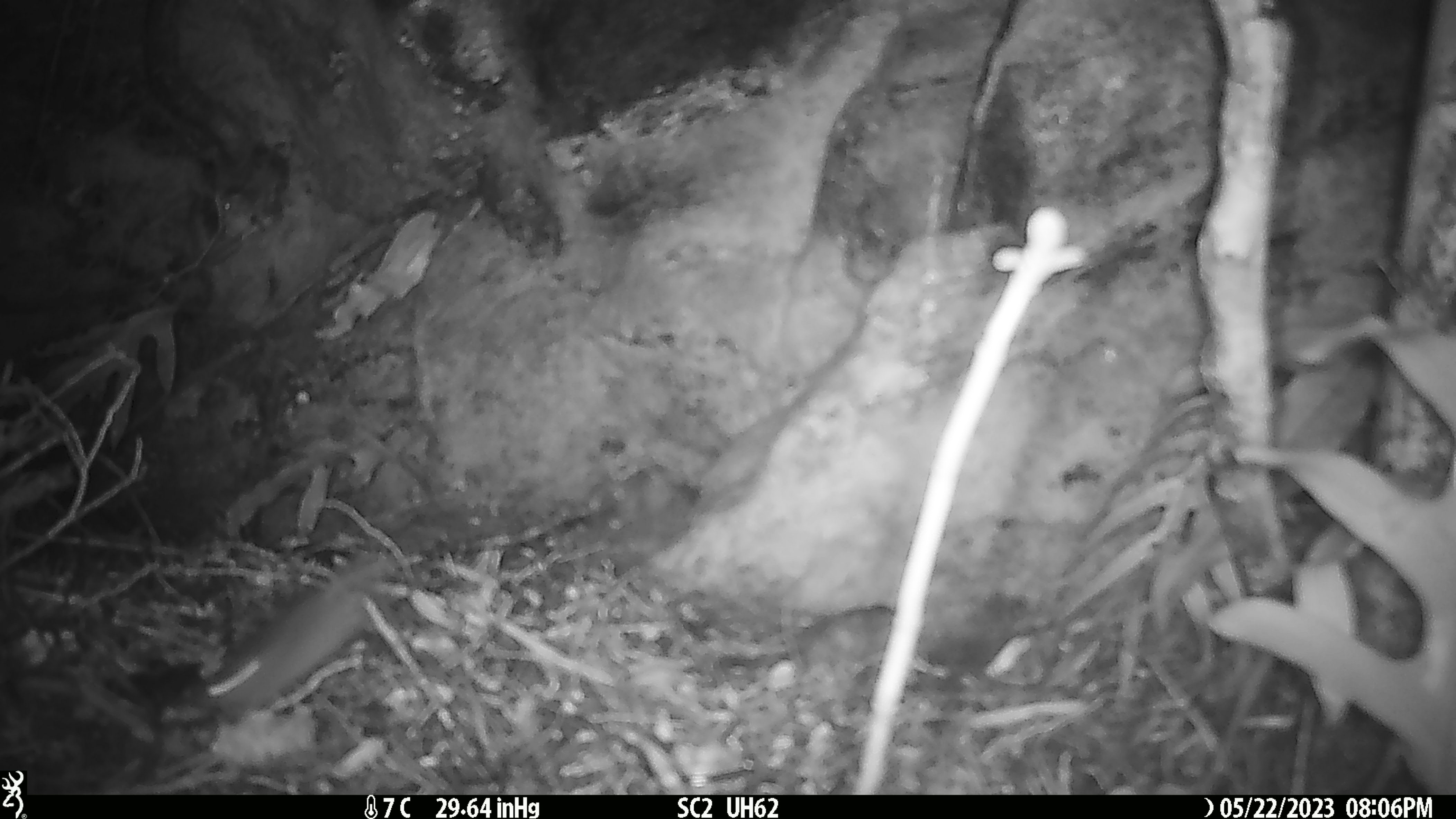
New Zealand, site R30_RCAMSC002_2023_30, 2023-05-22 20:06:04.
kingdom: Animalia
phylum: Chordata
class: Mammalia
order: Rodentia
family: Muridae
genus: Mus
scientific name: Mus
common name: mouse